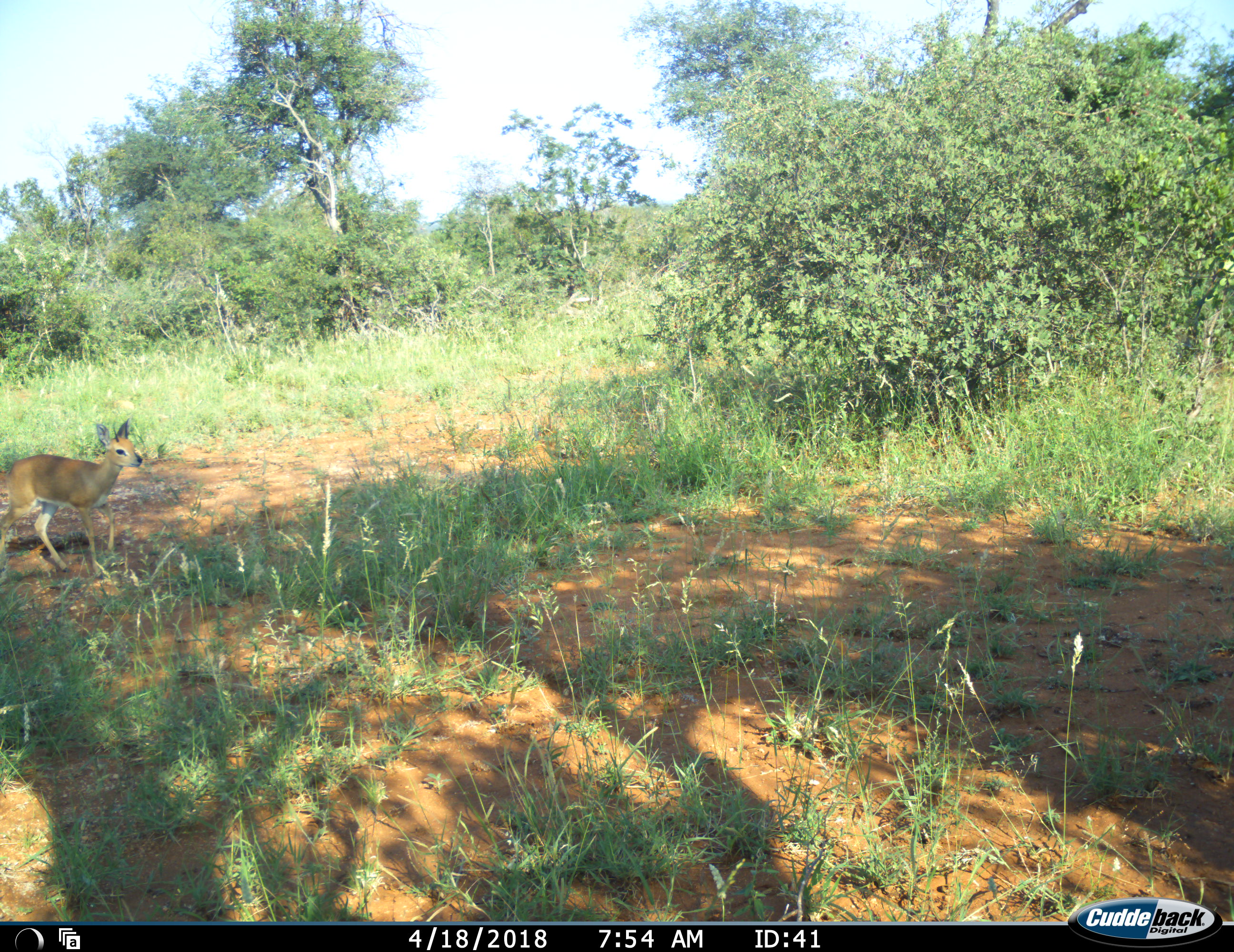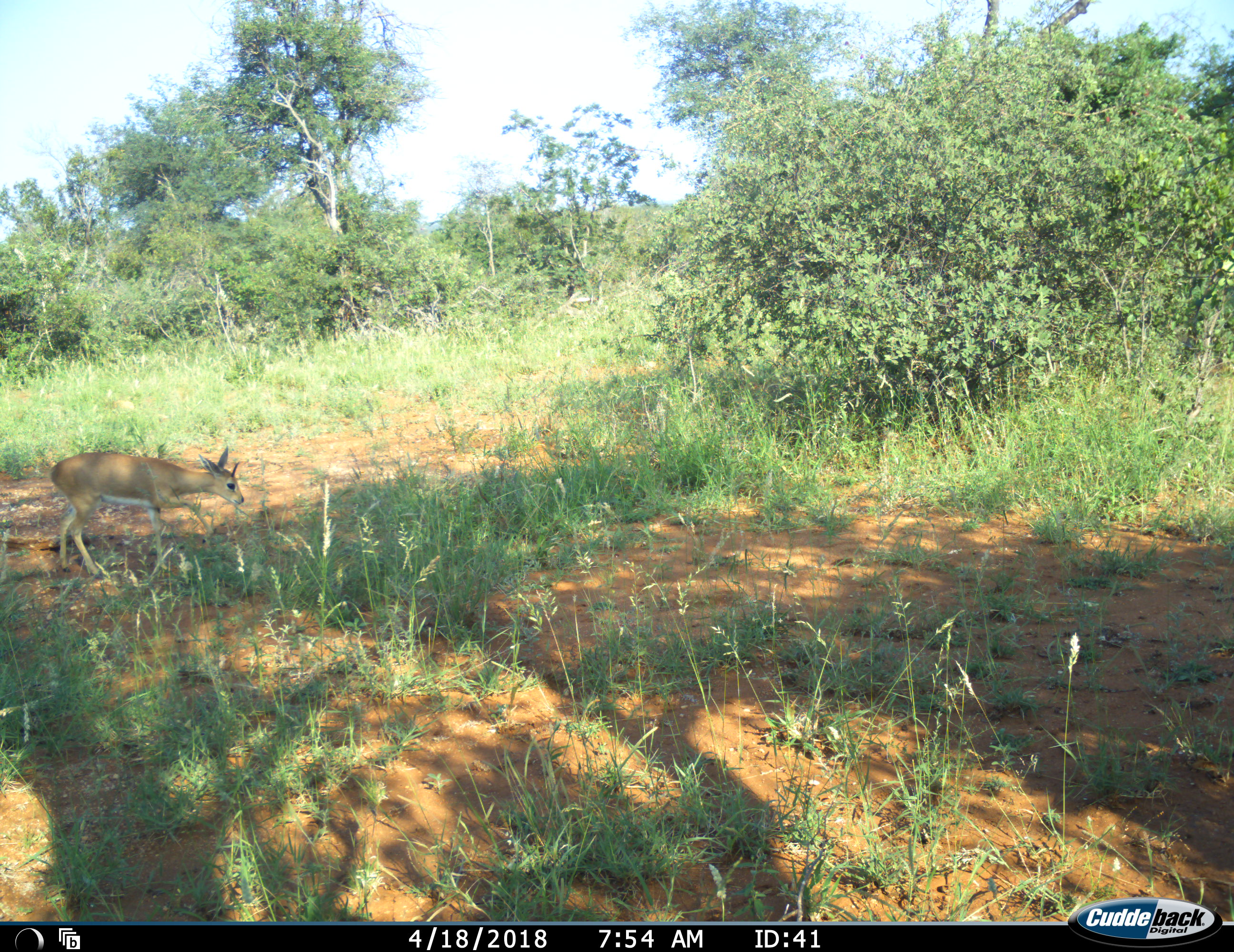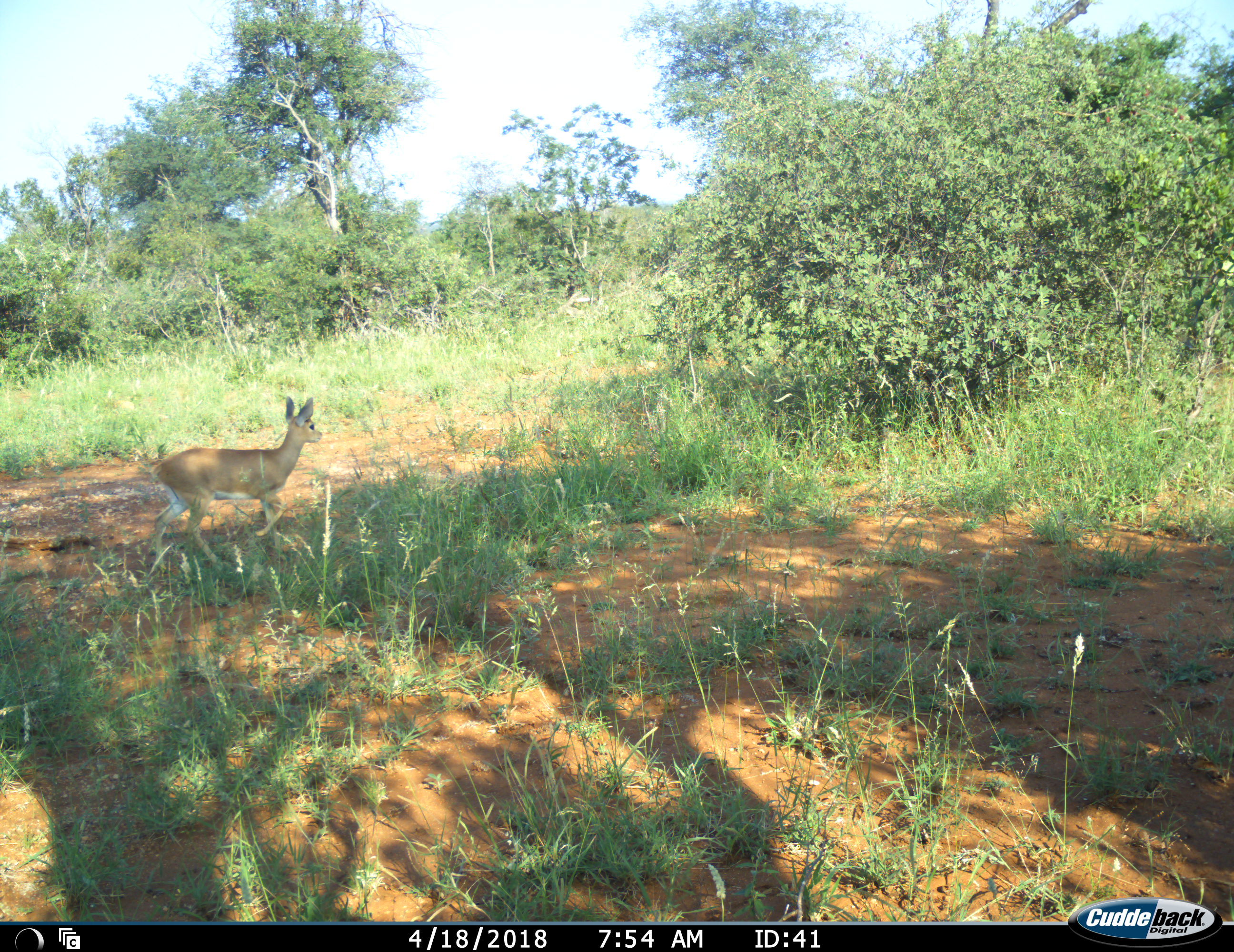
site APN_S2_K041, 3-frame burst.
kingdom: Animalia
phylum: Chordata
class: Mammalia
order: Artiodactyla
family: Bovidae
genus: Raphicerus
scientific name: Raphicerus campestris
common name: steenbok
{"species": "steenbok (Raphicerus campestris)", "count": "1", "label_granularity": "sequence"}